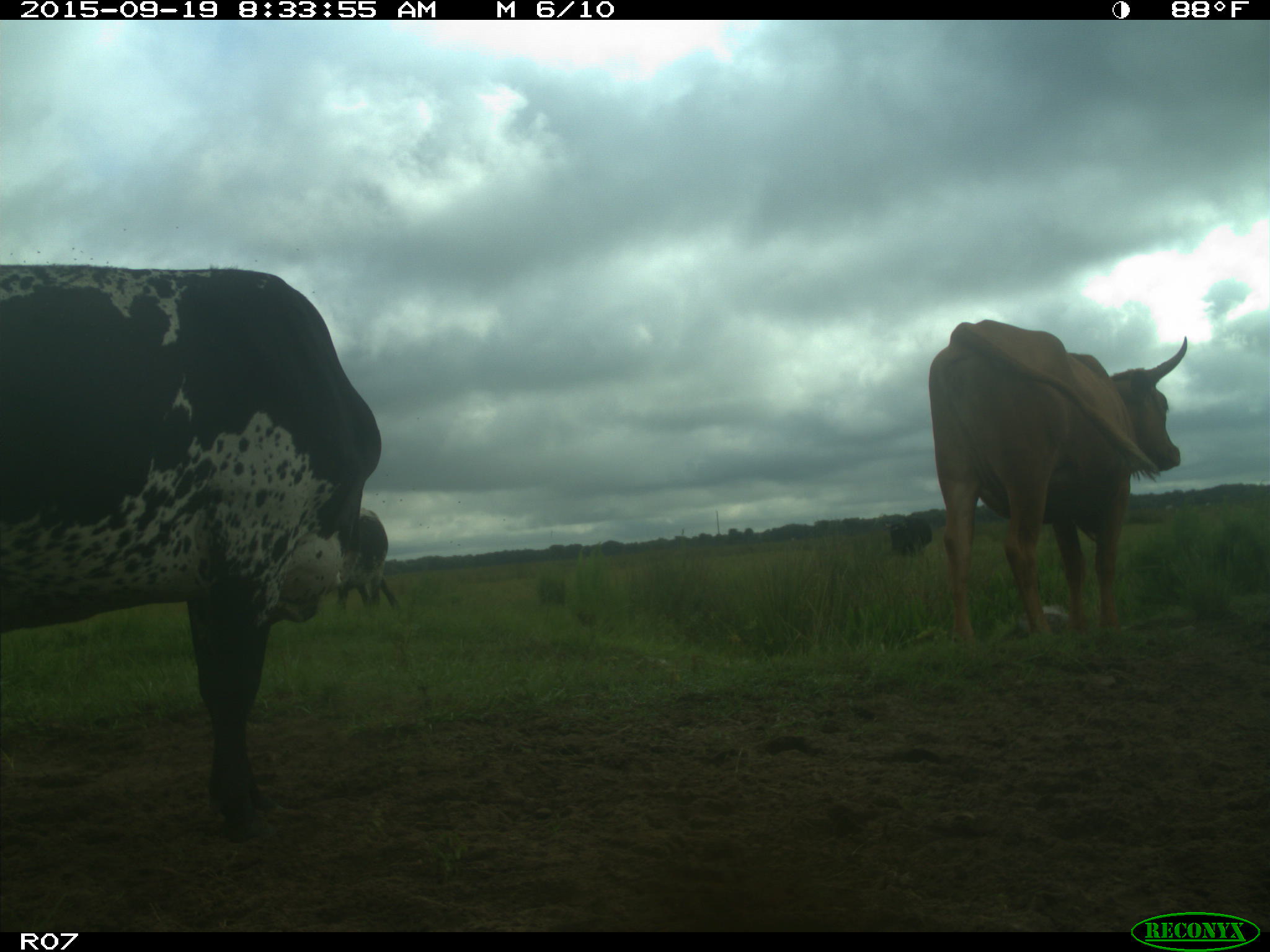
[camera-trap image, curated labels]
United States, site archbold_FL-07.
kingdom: Animalia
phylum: Chordata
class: Mammalia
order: Artiodactyla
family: Bovidae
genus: Bos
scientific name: Bos taurus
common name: domestic cow